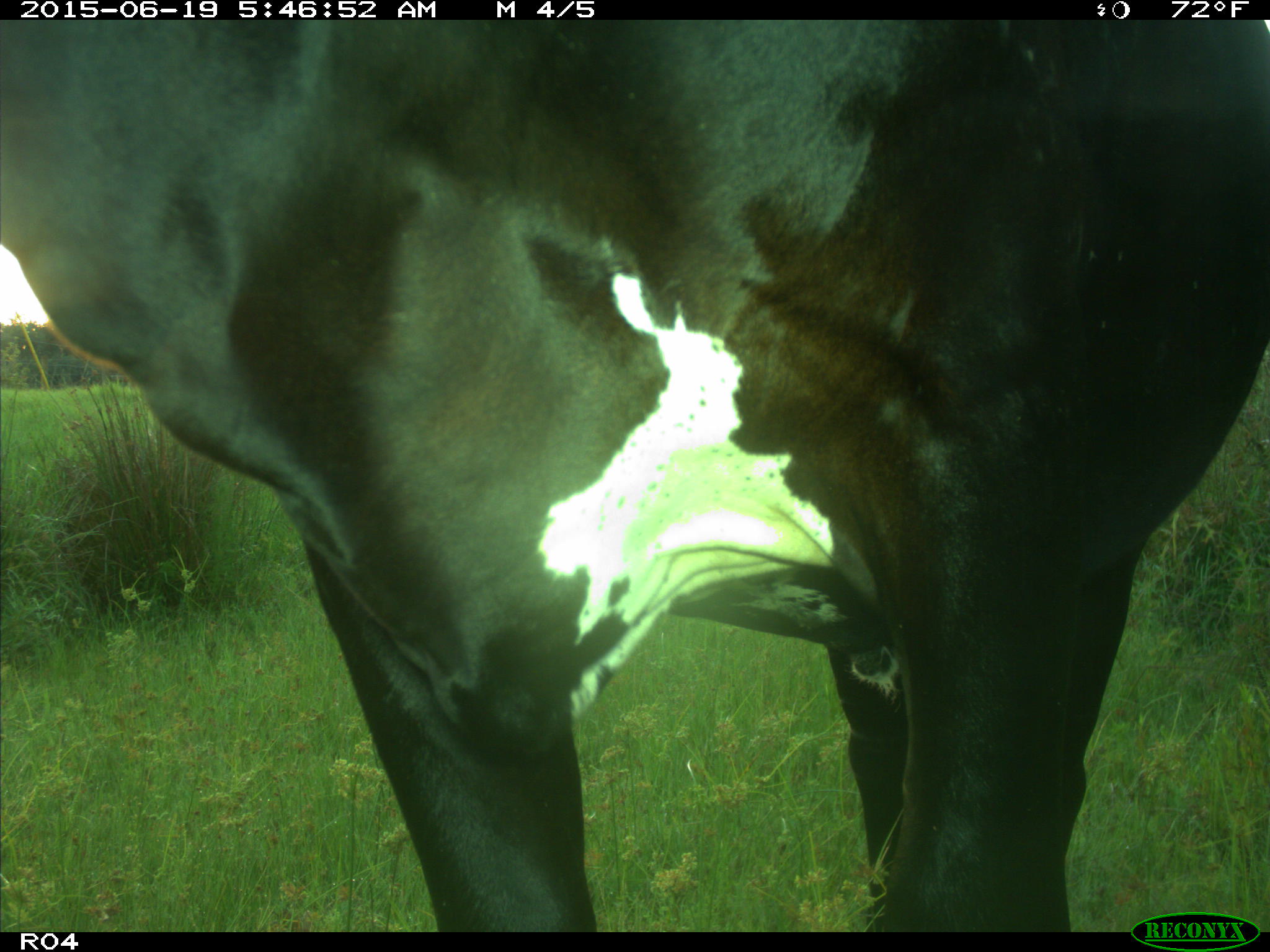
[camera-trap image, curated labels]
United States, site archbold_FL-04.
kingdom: Animalia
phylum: Chordata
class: Mammalia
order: Artiodactyla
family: Bovidae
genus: Bos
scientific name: Bos taurus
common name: domestic cow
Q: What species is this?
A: Bos taurus (domestic cow).